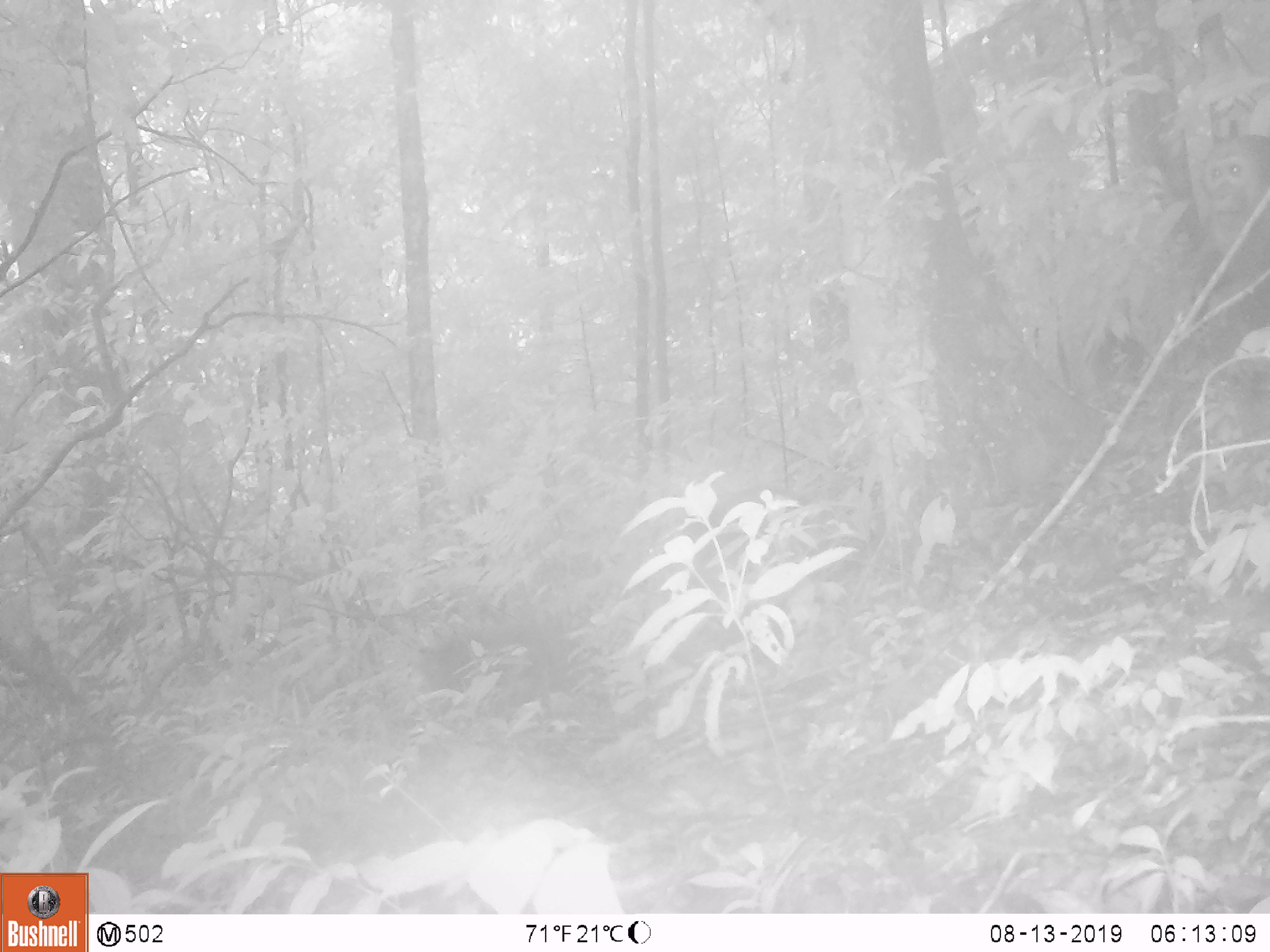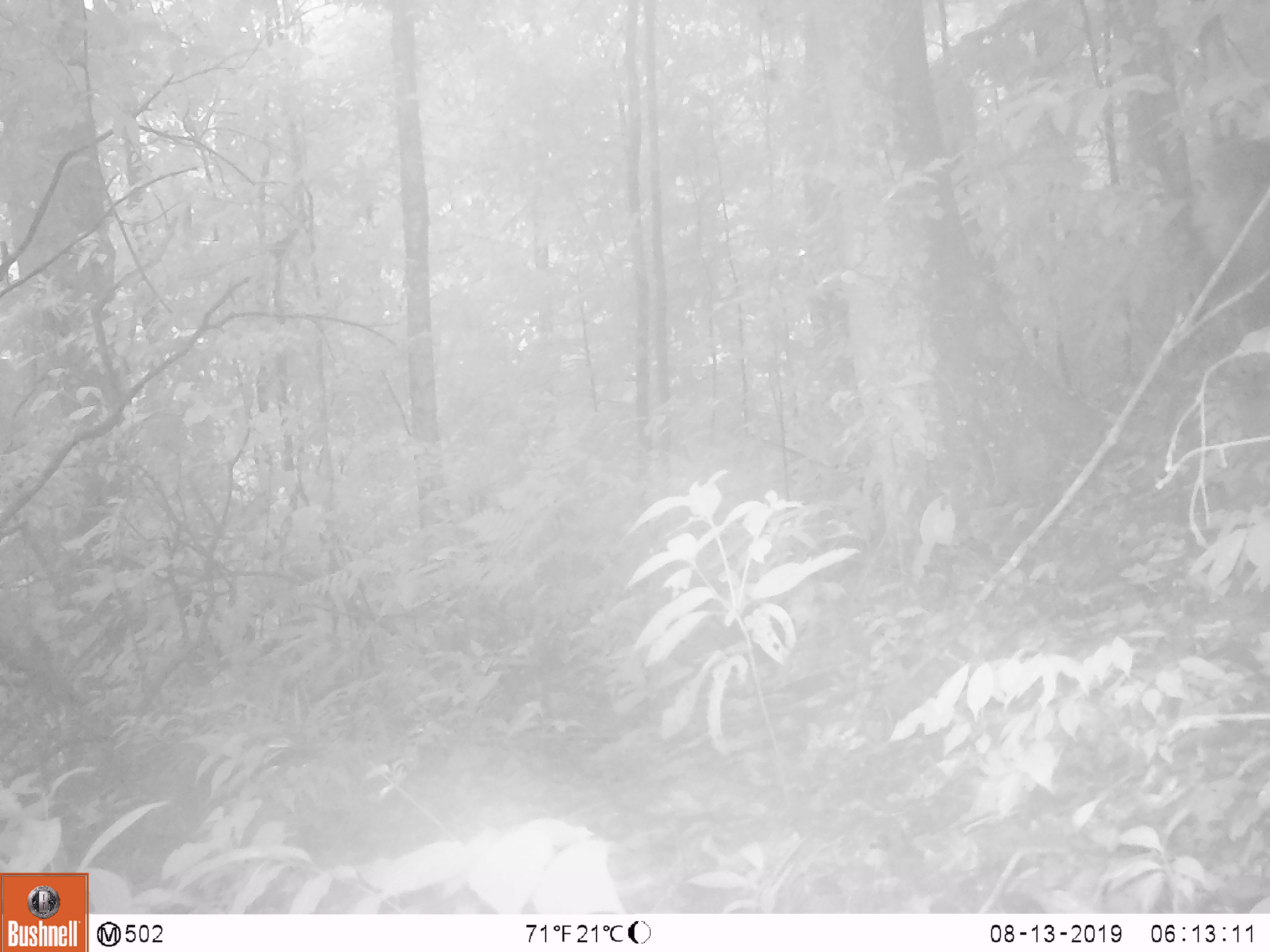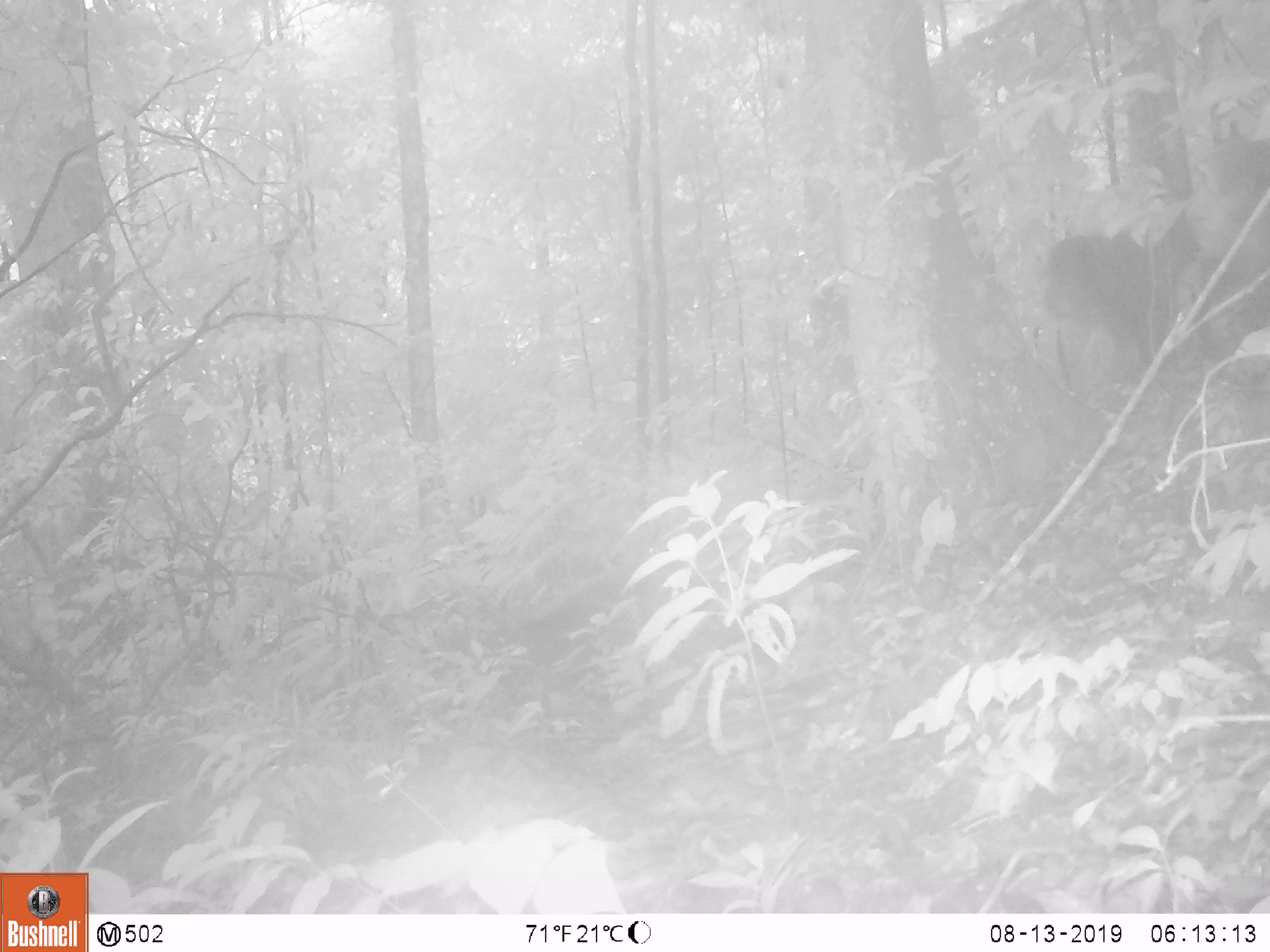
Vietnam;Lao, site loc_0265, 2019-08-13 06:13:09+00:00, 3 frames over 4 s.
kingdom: Animalia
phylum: Chordata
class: Mammalia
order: Primates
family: Cercopithecidae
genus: Macaca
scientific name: Macaca arctoides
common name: stump-tailed macaque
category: stump tailed macaque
Stump tailed macaque (stump-tailed macaque) (Macaca arctoides). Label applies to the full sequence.